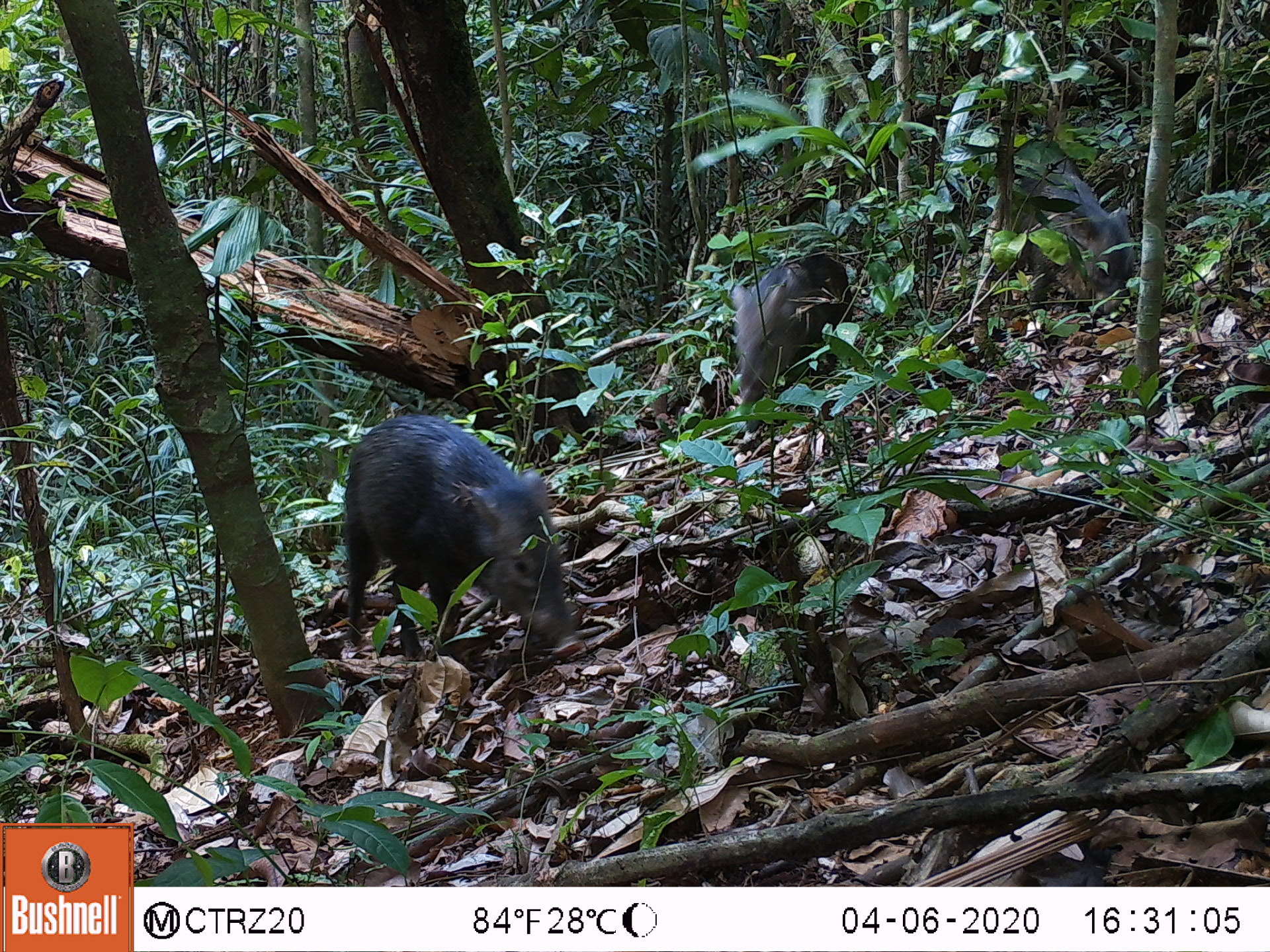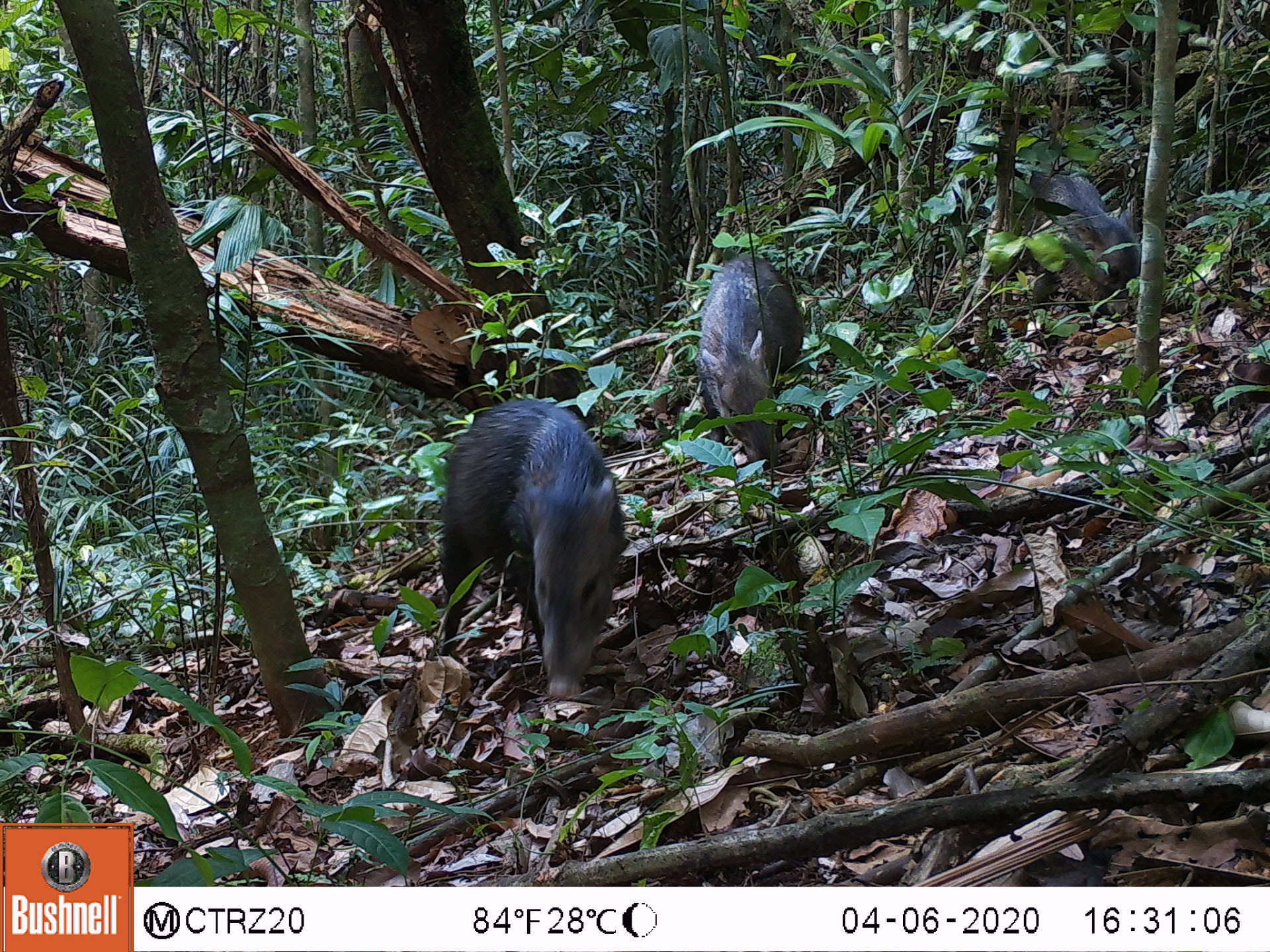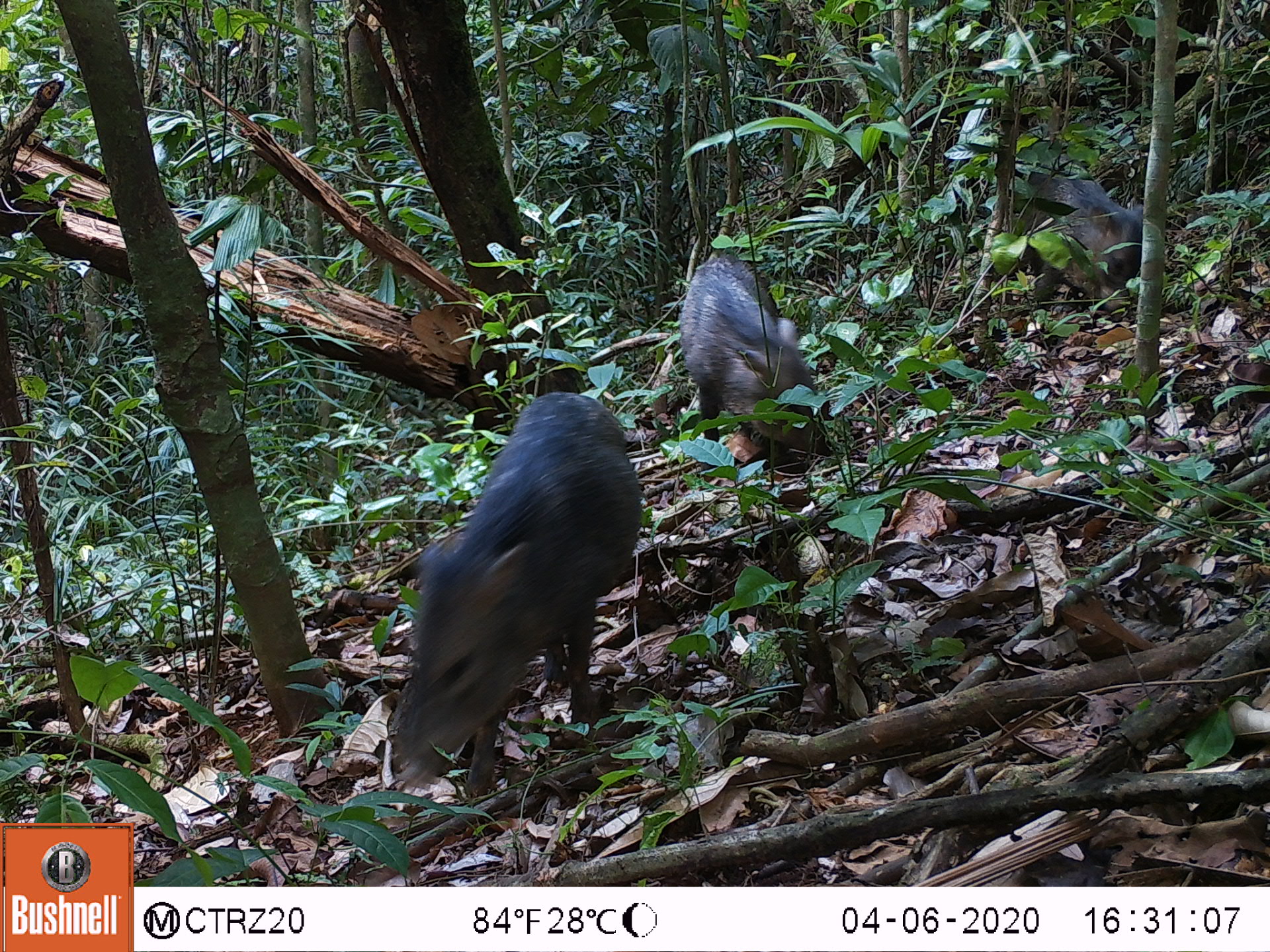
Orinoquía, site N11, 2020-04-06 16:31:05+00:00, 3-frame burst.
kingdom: Animalia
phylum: Chordata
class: Mammalia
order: Artiodactyla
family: Tayassuidae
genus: Pecari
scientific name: Pecari tajacu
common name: collared peccary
Collared peccary (Pecari tajacu).